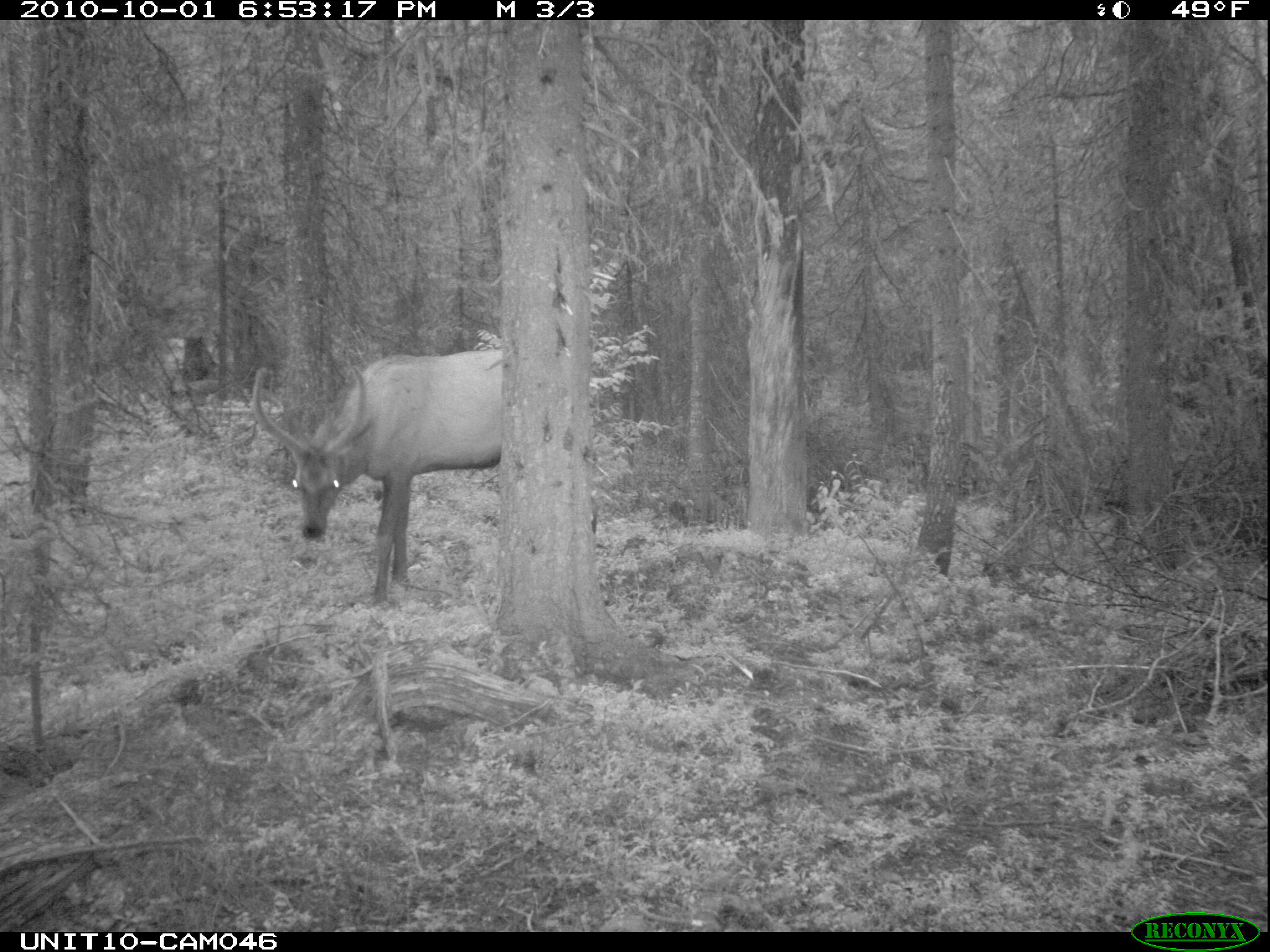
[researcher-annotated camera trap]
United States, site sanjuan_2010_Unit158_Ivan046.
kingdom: Animalia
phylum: Chordata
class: Mammalia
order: Artiodactyla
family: Cervidae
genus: Cervus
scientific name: Cervus elaphus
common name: red deer